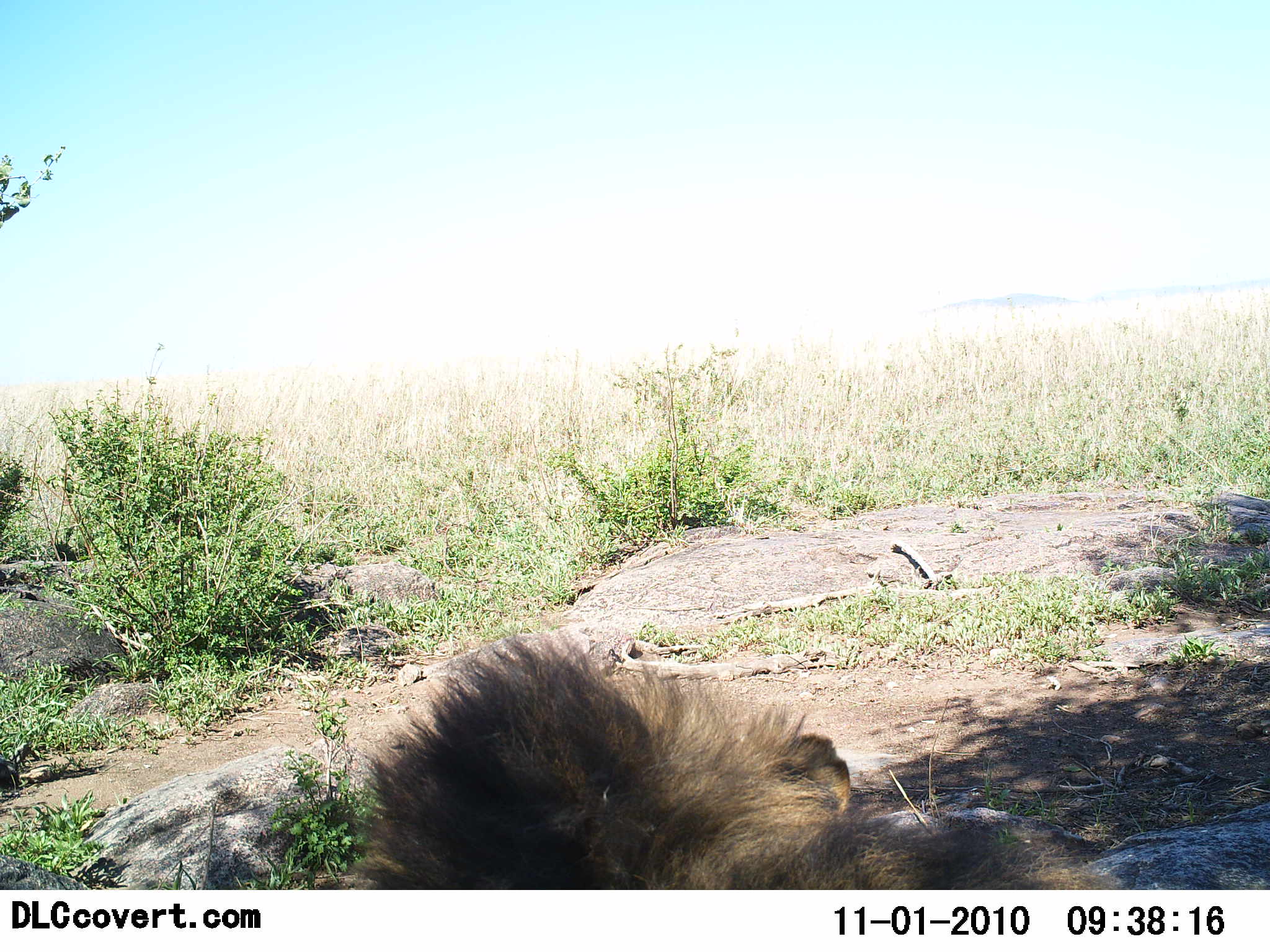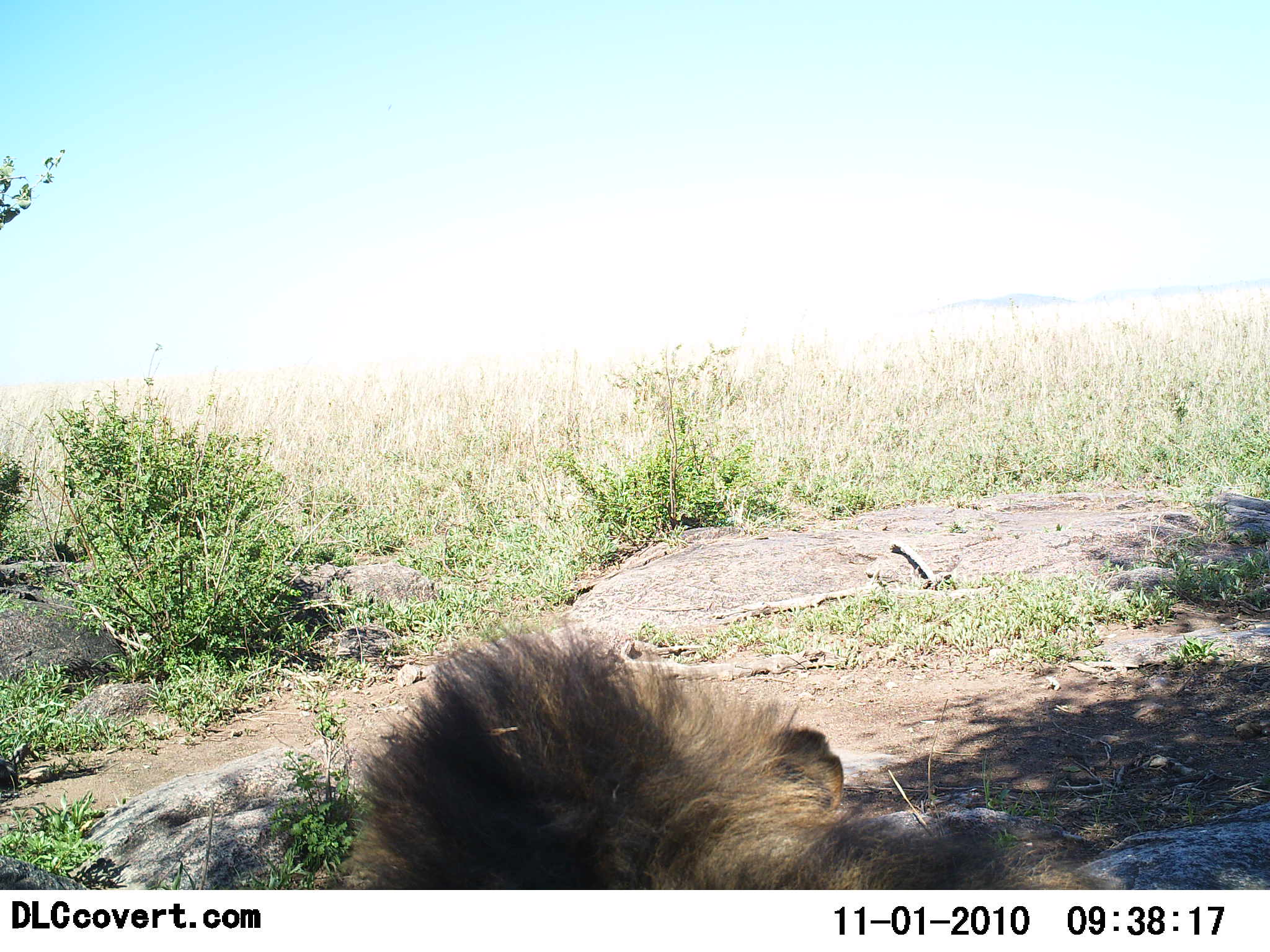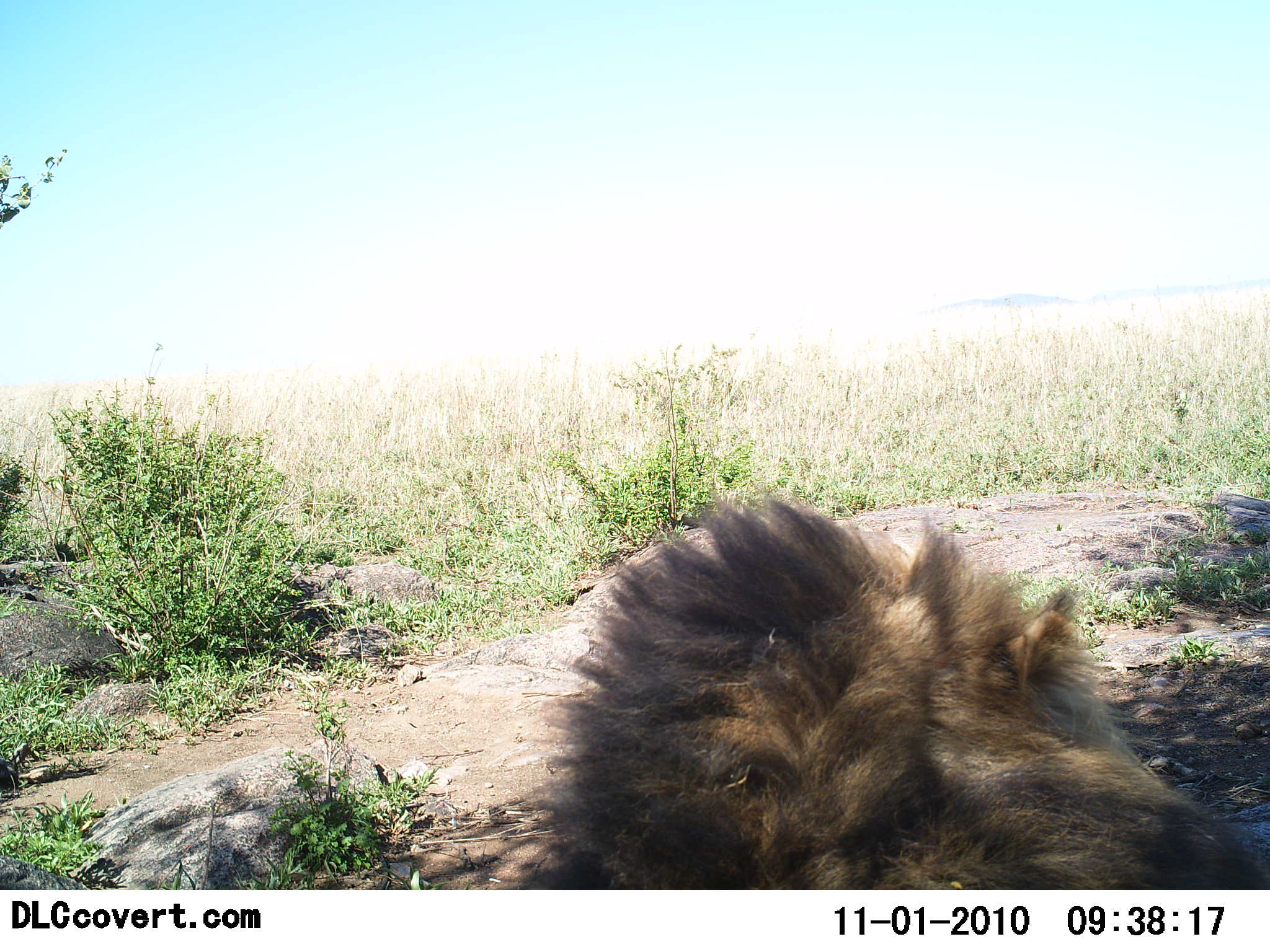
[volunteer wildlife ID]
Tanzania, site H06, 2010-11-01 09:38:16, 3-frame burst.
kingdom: Animalia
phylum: Chordata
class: Mammalia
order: Carnivora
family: Felidae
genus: Panthera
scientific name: Panthera leo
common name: lion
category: lionmale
Lionmale (lion) (Panthera leo), count 1. Behavior (volunteer vote fractions): standing 0%, resting 100%, moving 0%, interacting 0%. Young present (vote fraction): 0%. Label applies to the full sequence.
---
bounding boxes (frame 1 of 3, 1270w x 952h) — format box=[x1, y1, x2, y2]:
animal: box=[357, 633, 1126, 888]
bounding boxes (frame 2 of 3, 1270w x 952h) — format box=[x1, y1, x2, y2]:
animal: box=[351, 617, 1103, 888]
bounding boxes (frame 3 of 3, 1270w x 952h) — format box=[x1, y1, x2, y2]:
animal: box=[520, 491, 1270, 889]